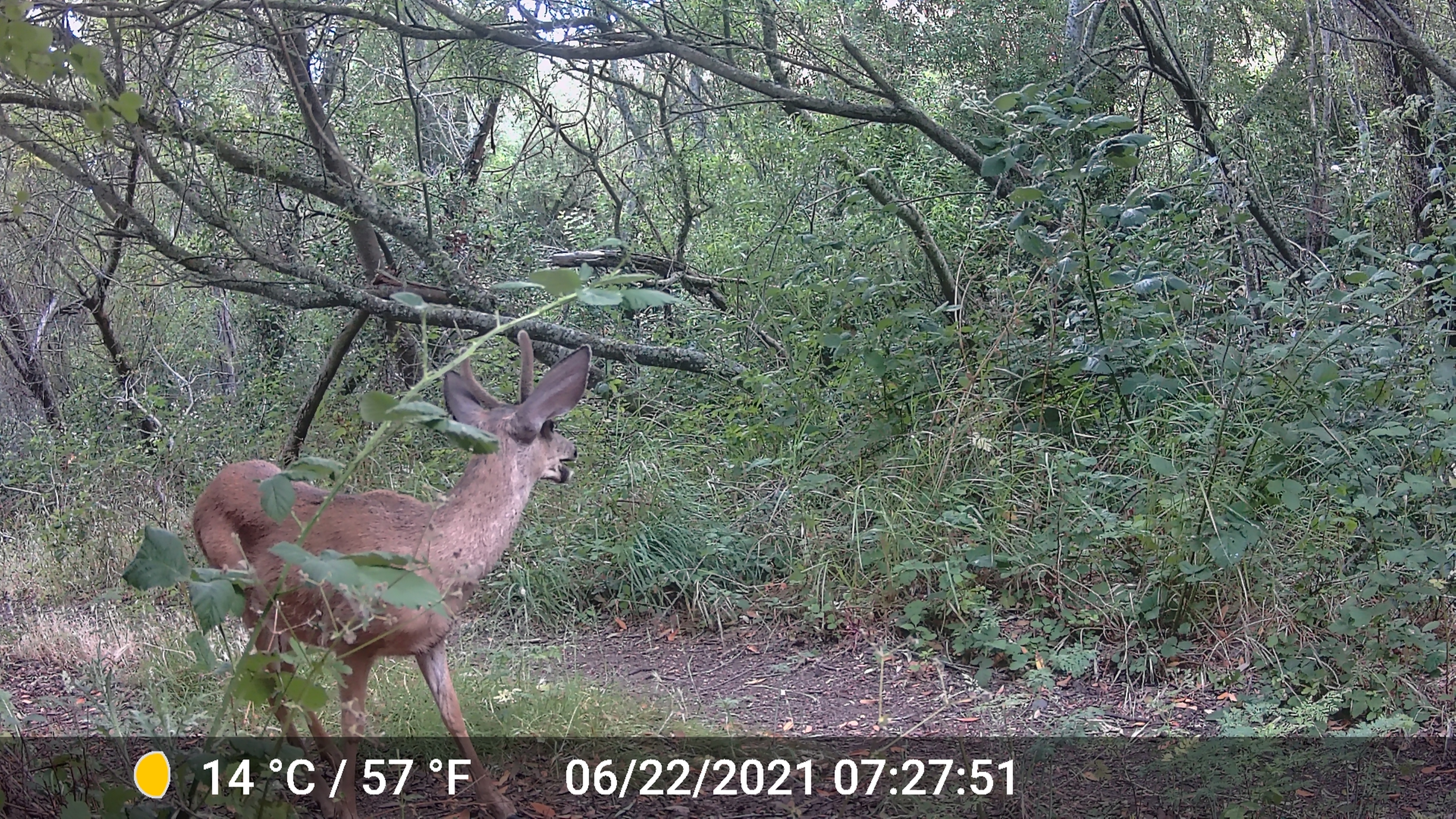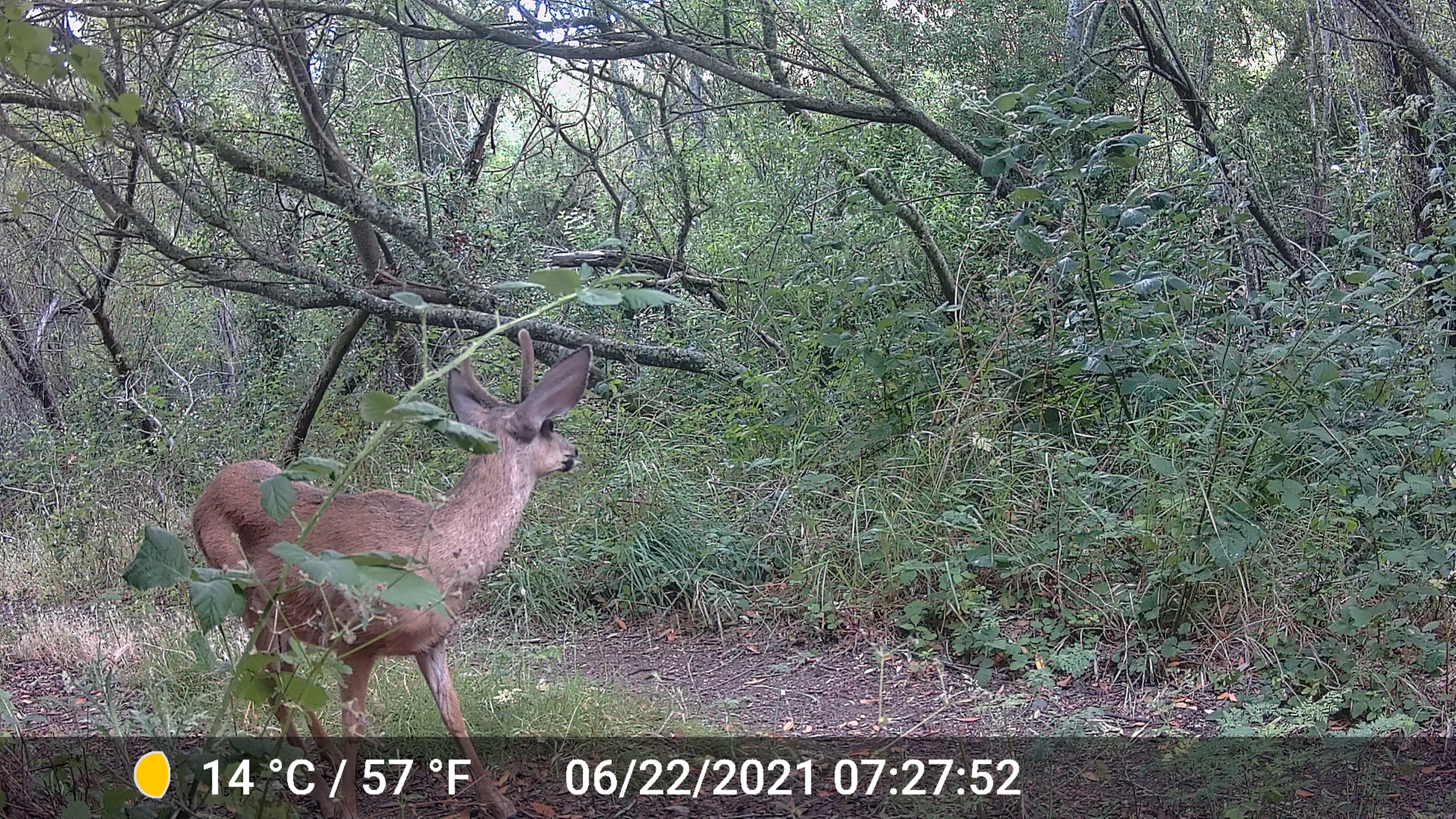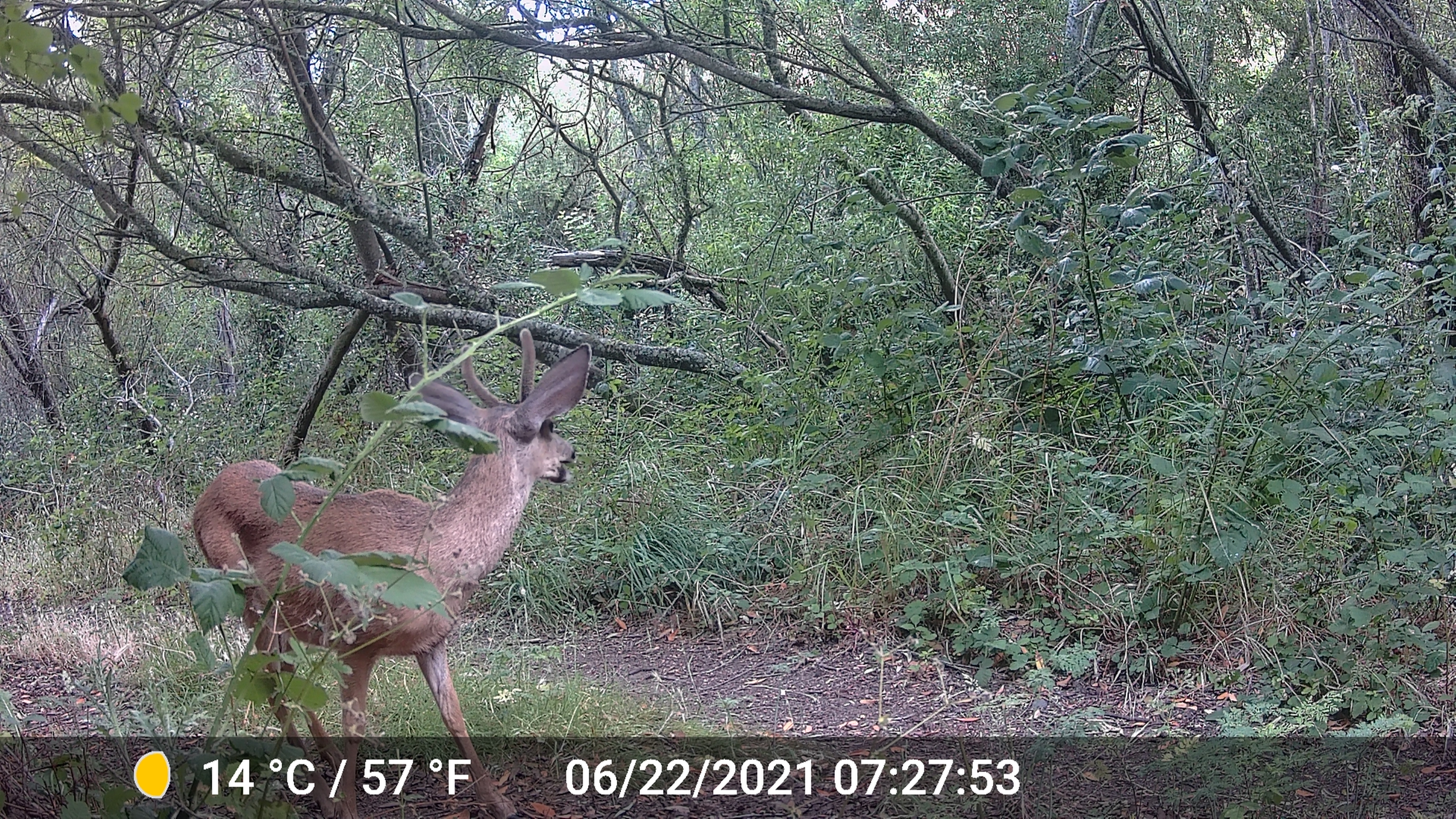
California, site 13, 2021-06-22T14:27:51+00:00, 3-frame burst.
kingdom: Animalia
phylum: Chordata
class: Mammalia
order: Artiodactyla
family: Cervidae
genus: Odocoileus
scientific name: Odocoileus hemionus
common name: mule deer